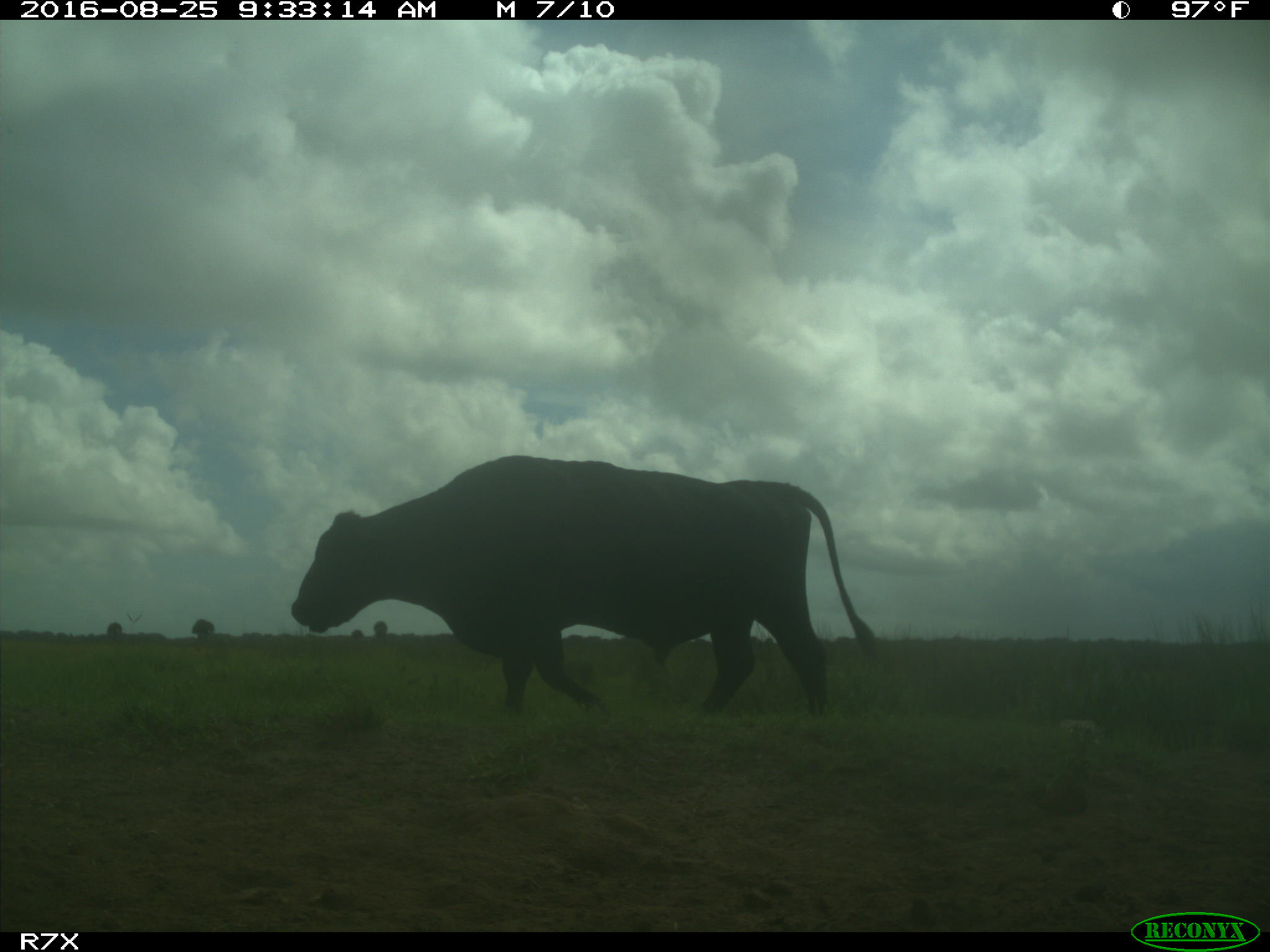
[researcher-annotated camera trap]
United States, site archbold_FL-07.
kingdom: Animalia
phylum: Chordata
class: Mammalia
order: Artiodactyla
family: Bovidae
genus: Bos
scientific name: Bos taurus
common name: domestic cow